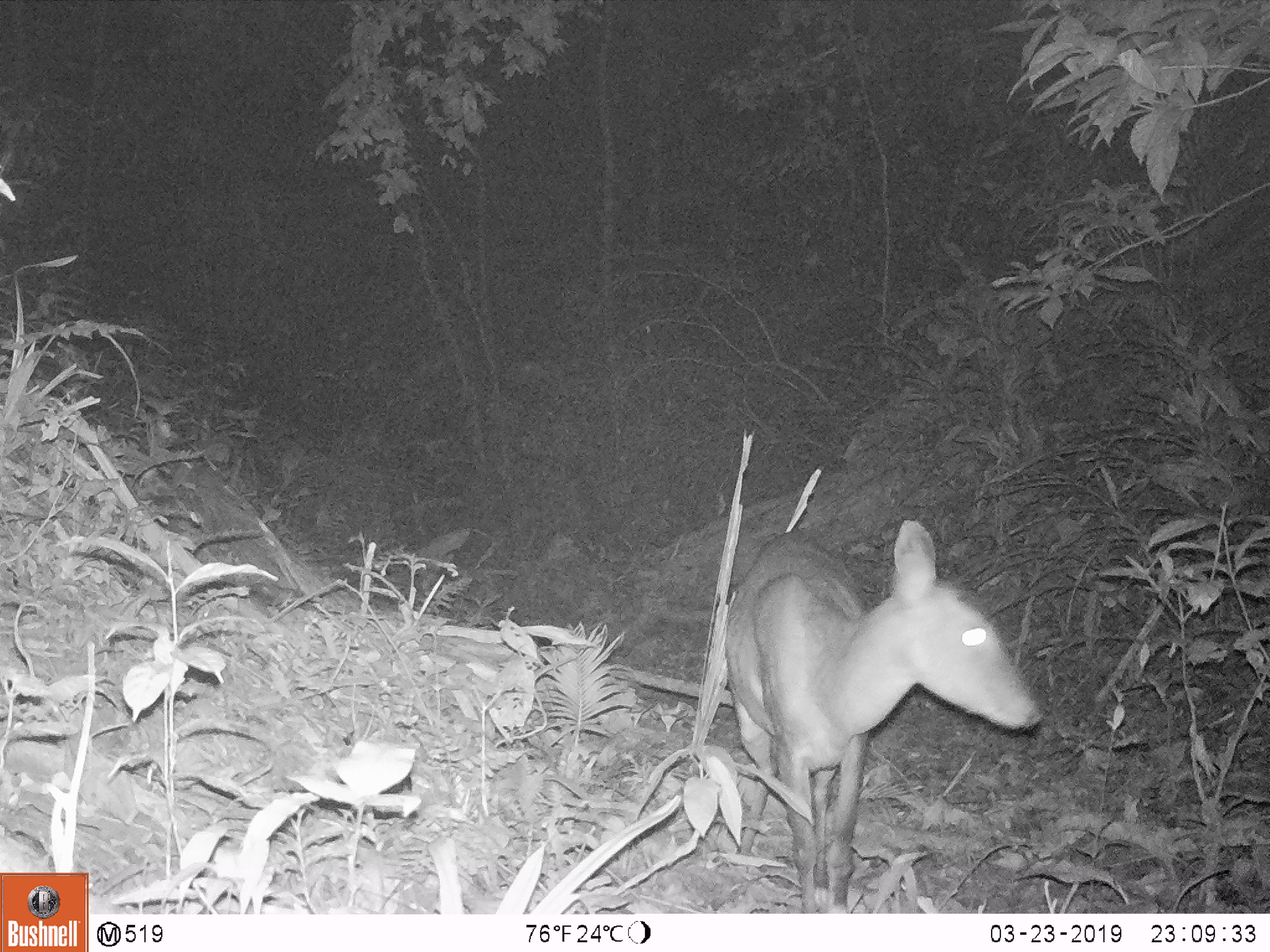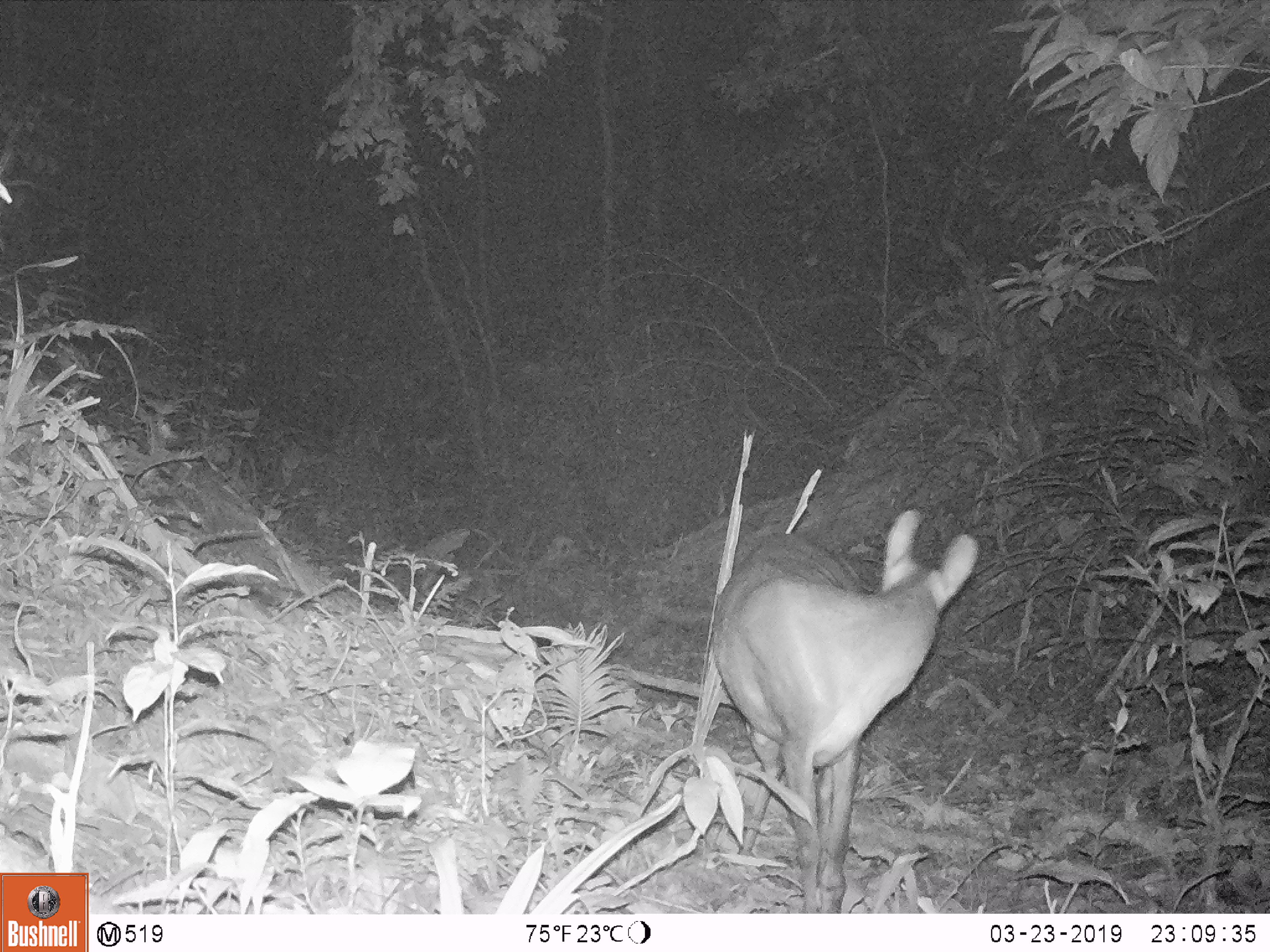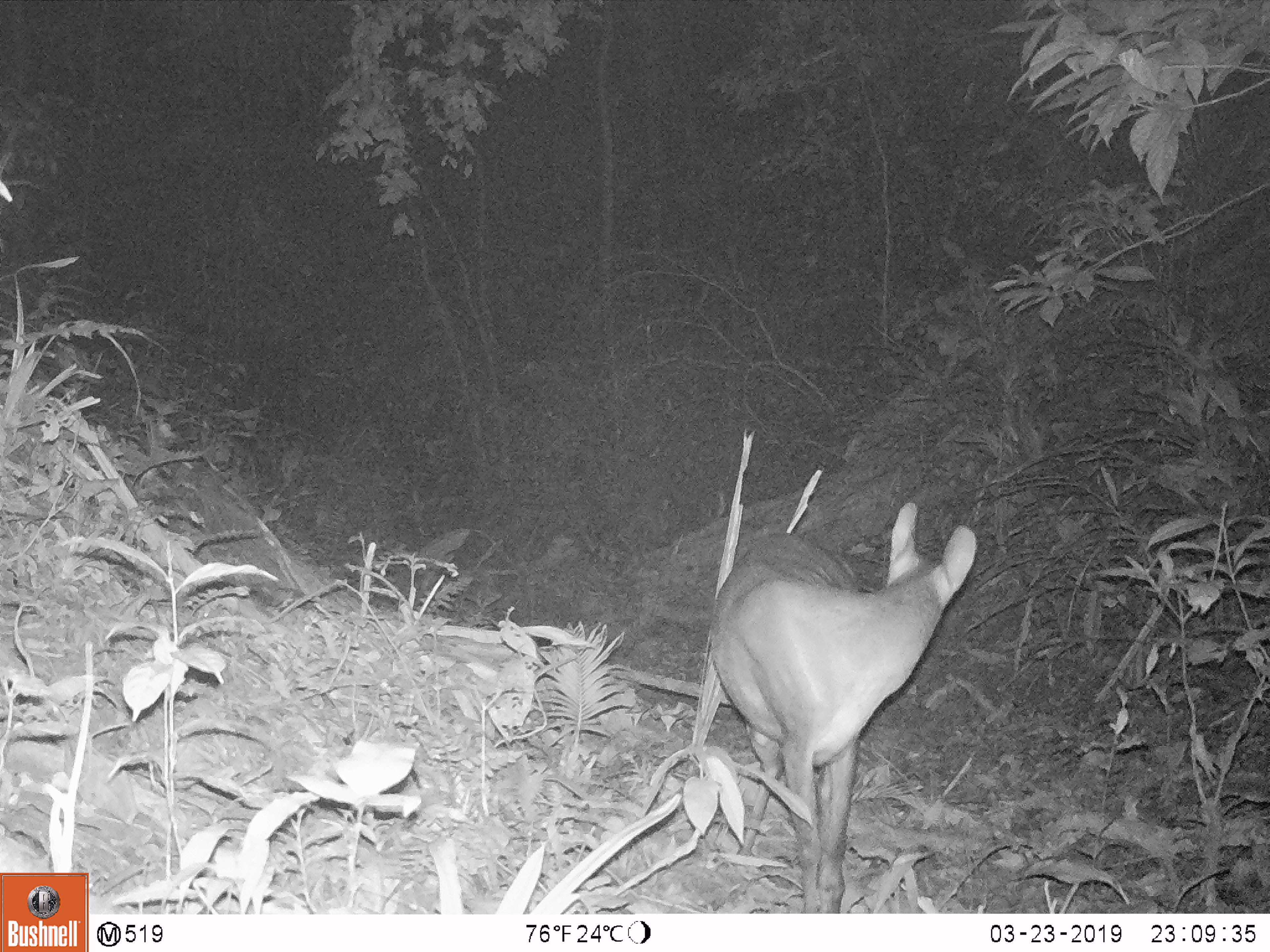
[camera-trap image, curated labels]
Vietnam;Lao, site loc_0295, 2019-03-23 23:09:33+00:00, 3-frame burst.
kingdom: Animalia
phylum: Chordata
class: Mammalia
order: Artiodactyla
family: Cervidae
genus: Muntiacus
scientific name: Muntiacus vuquangensis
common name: large-antlered muntjac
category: large antlered muntjac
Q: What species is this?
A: Large antlered muntjac (large-antlered muntjac) (Muntiacus vuquangensis).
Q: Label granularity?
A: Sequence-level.